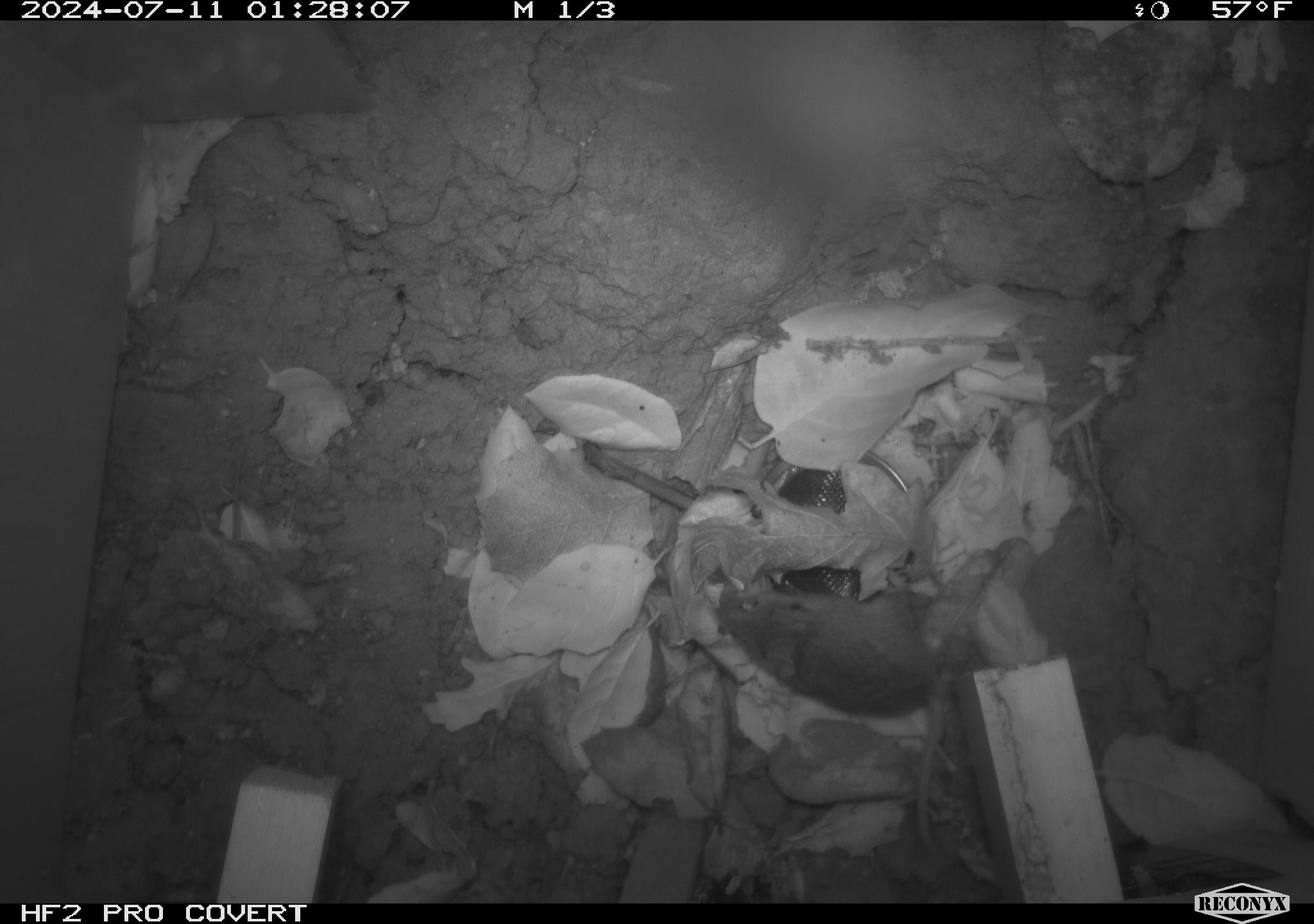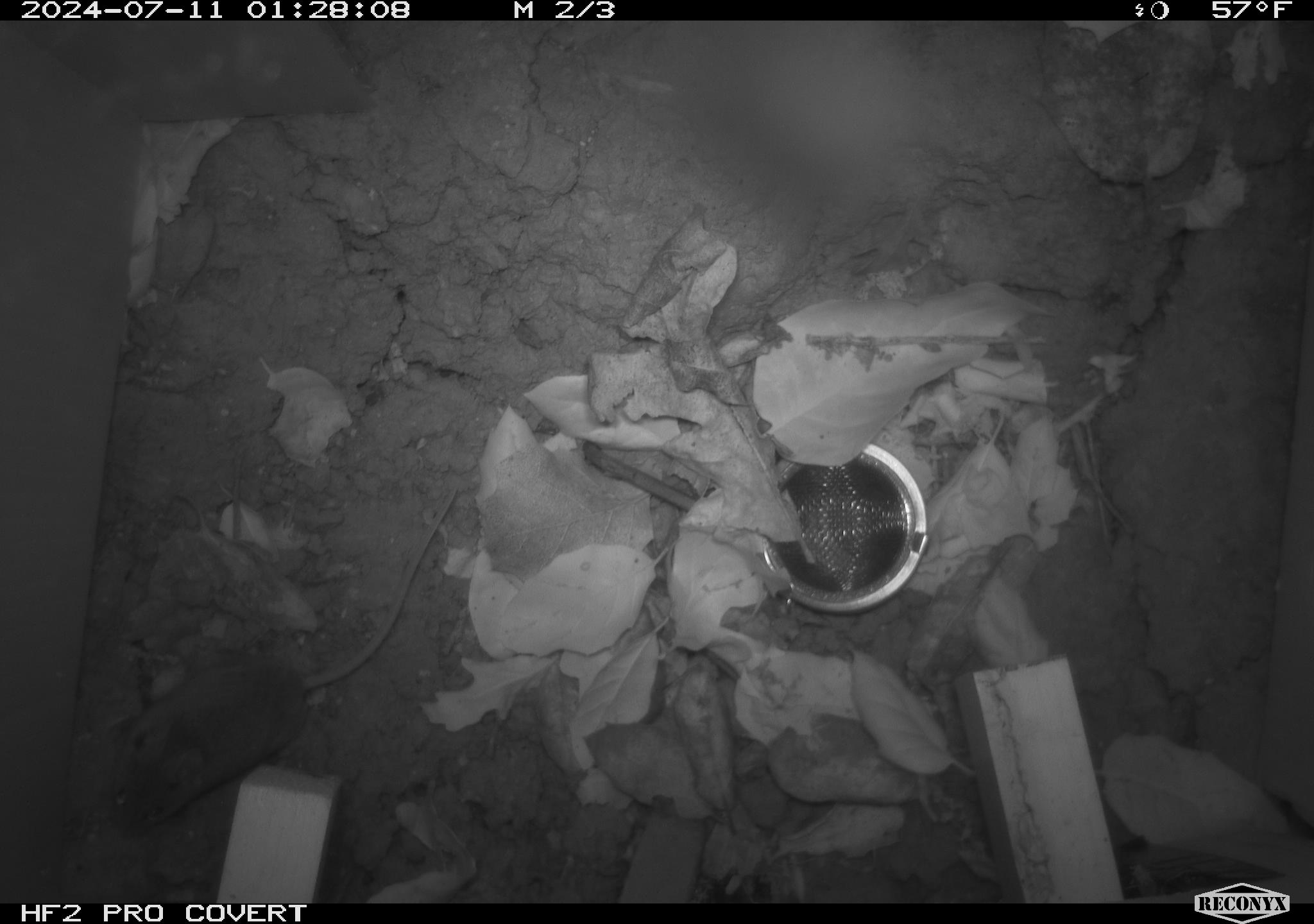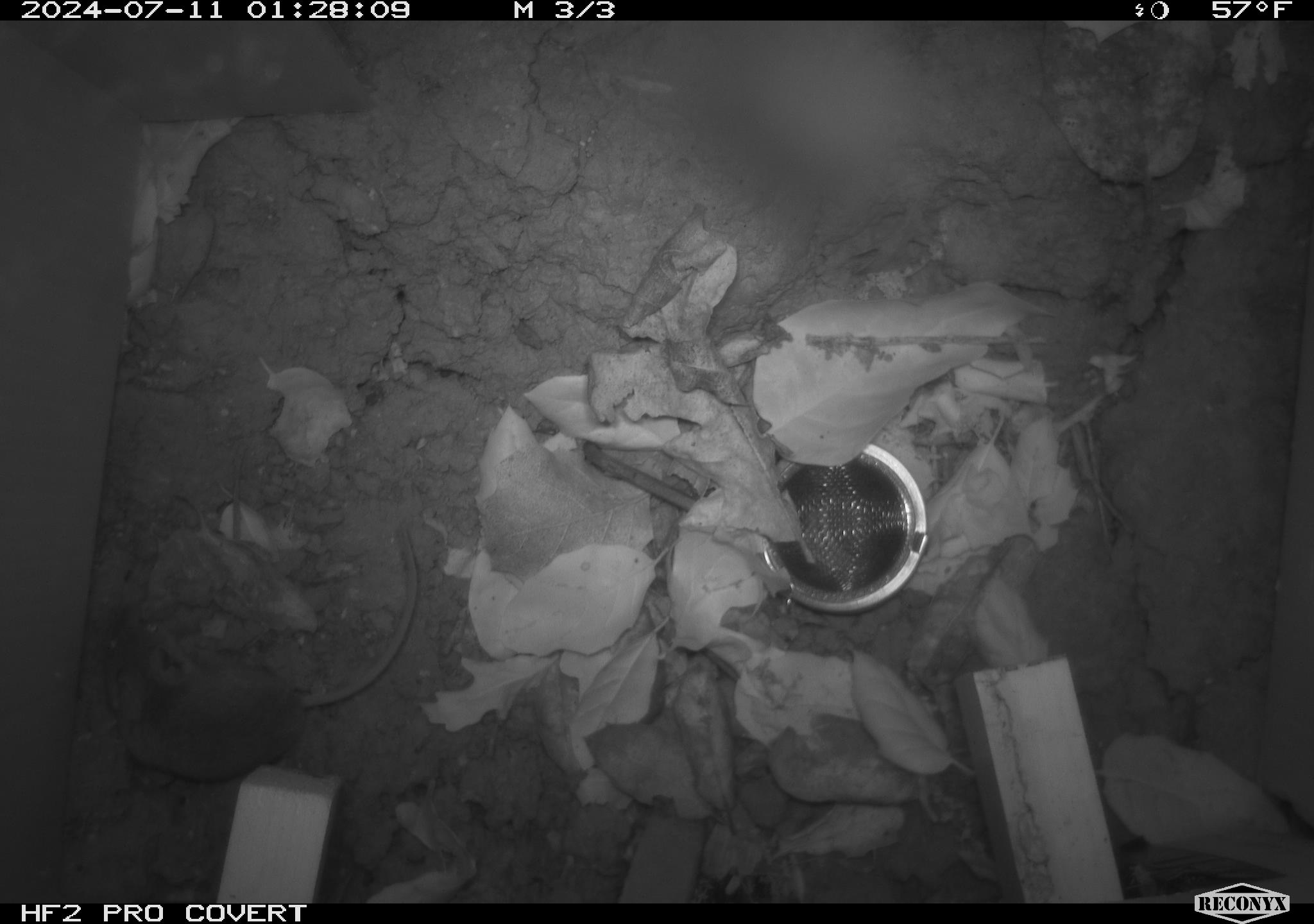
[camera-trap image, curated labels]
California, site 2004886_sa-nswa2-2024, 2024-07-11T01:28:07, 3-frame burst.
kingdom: Animalia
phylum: Chordata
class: Mammalia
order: Rodentia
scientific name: Rodentia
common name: rodent